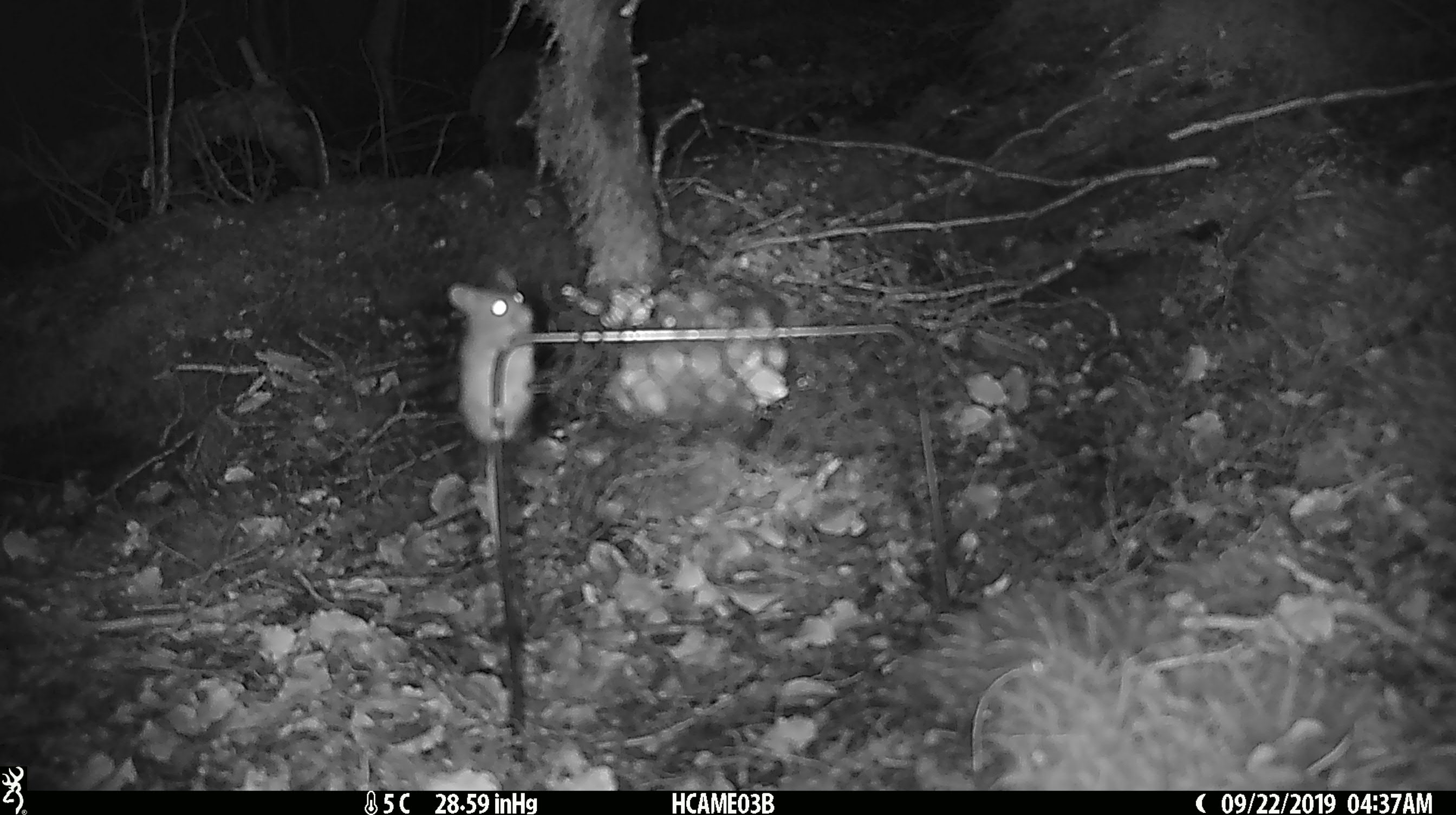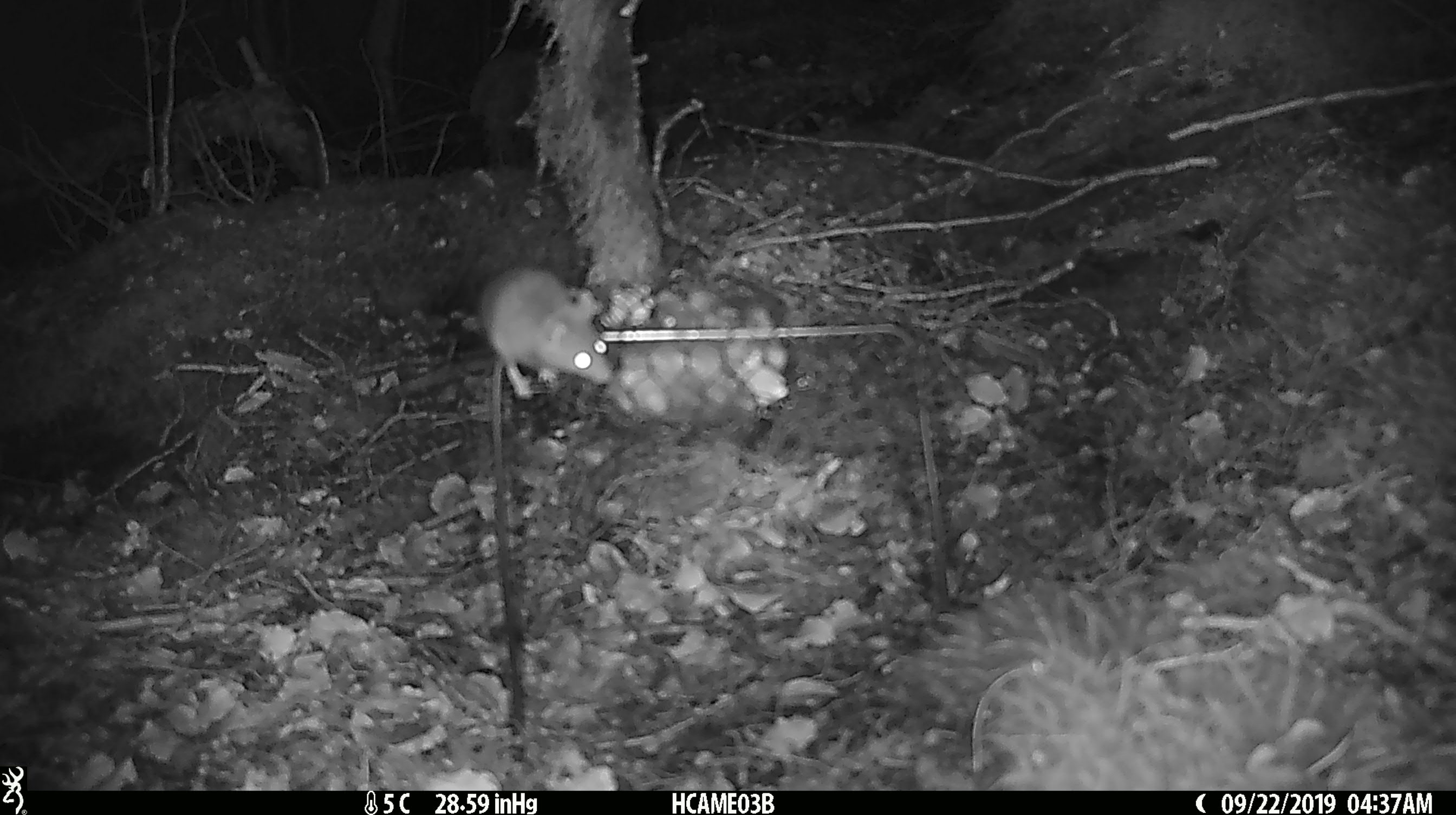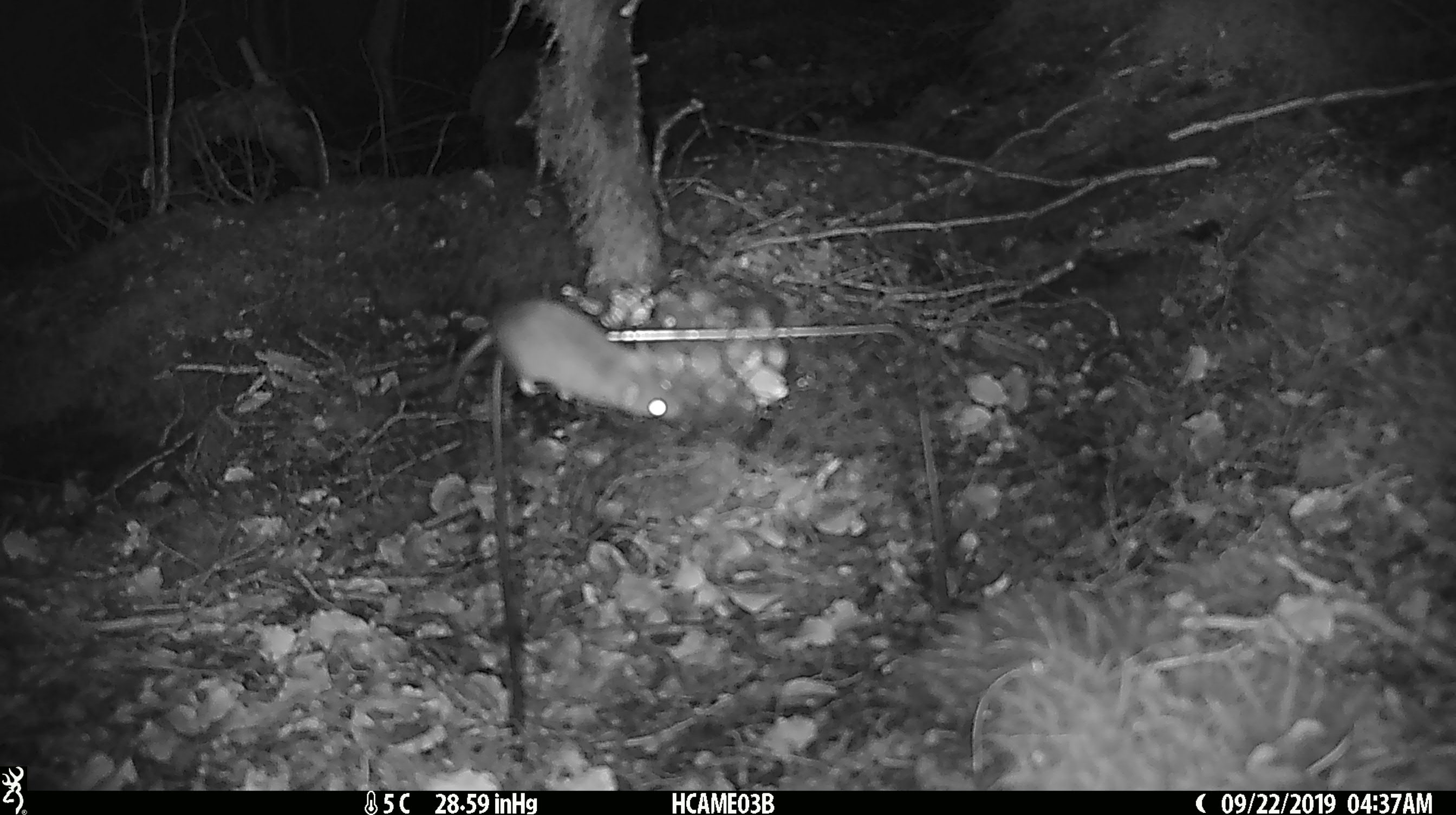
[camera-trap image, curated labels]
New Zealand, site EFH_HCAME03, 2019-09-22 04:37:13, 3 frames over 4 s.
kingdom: Animalia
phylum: Chordata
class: Mammalia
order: Rodentia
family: Muridae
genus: Mus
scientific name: Mus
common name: mouse